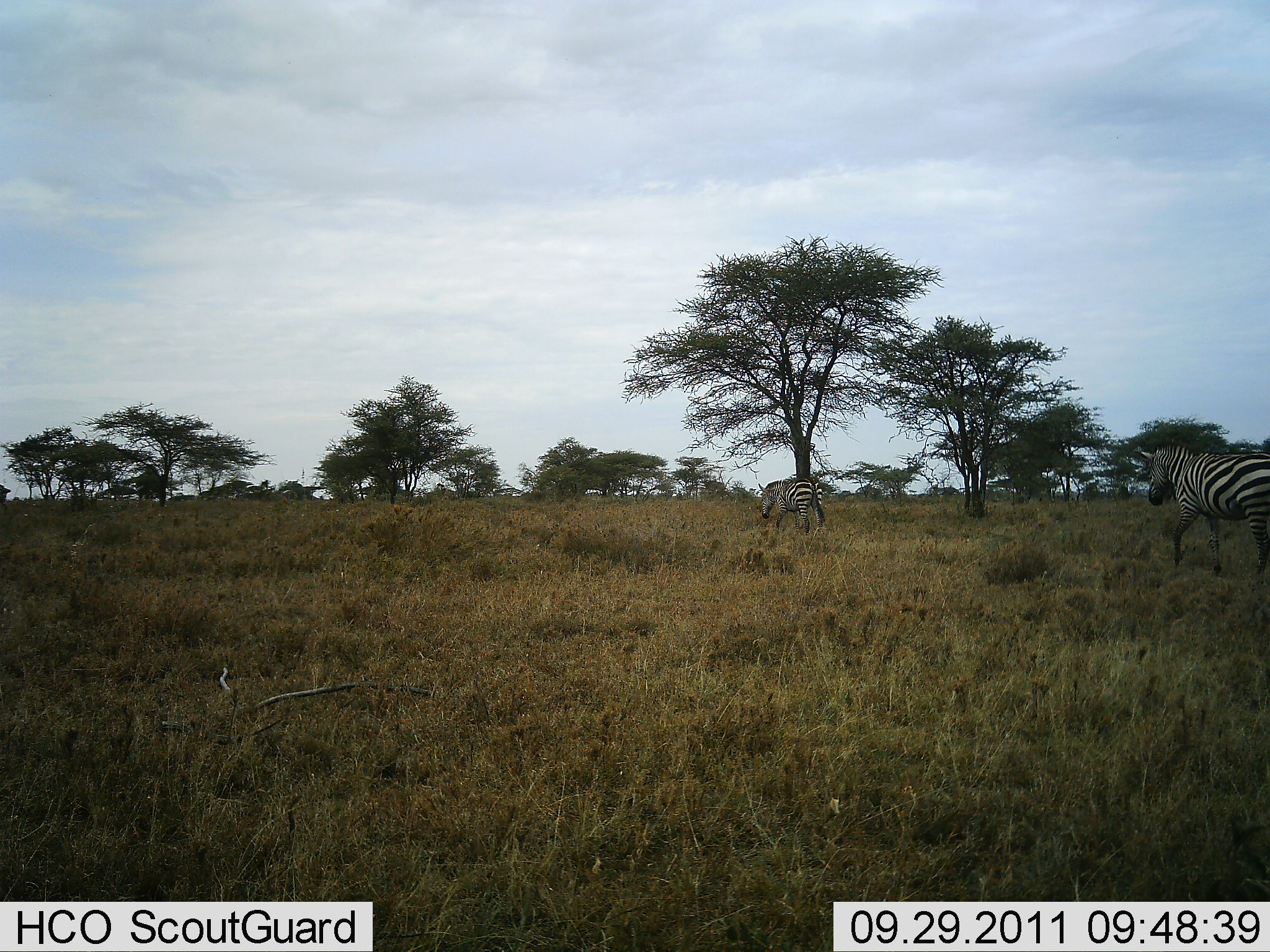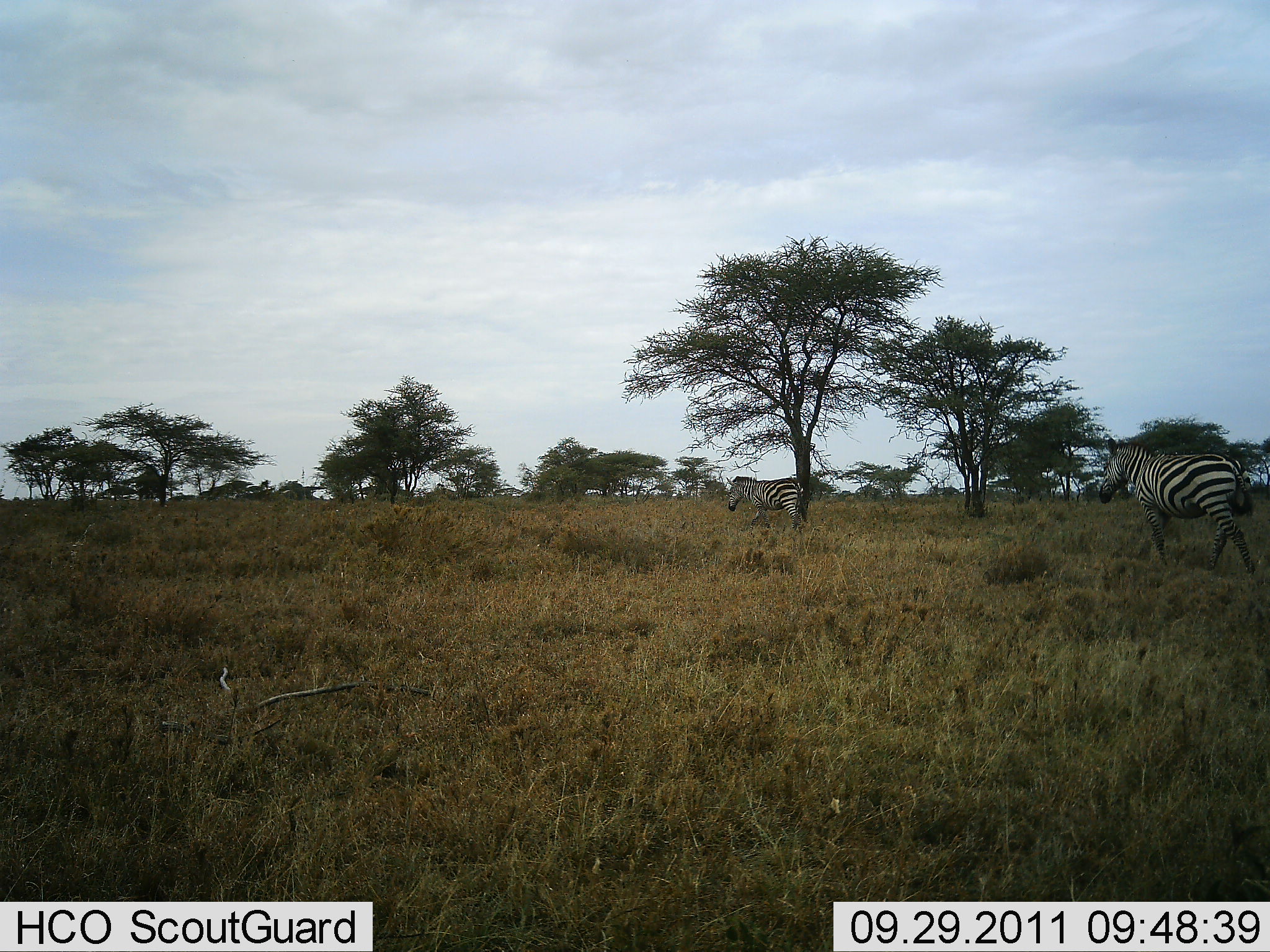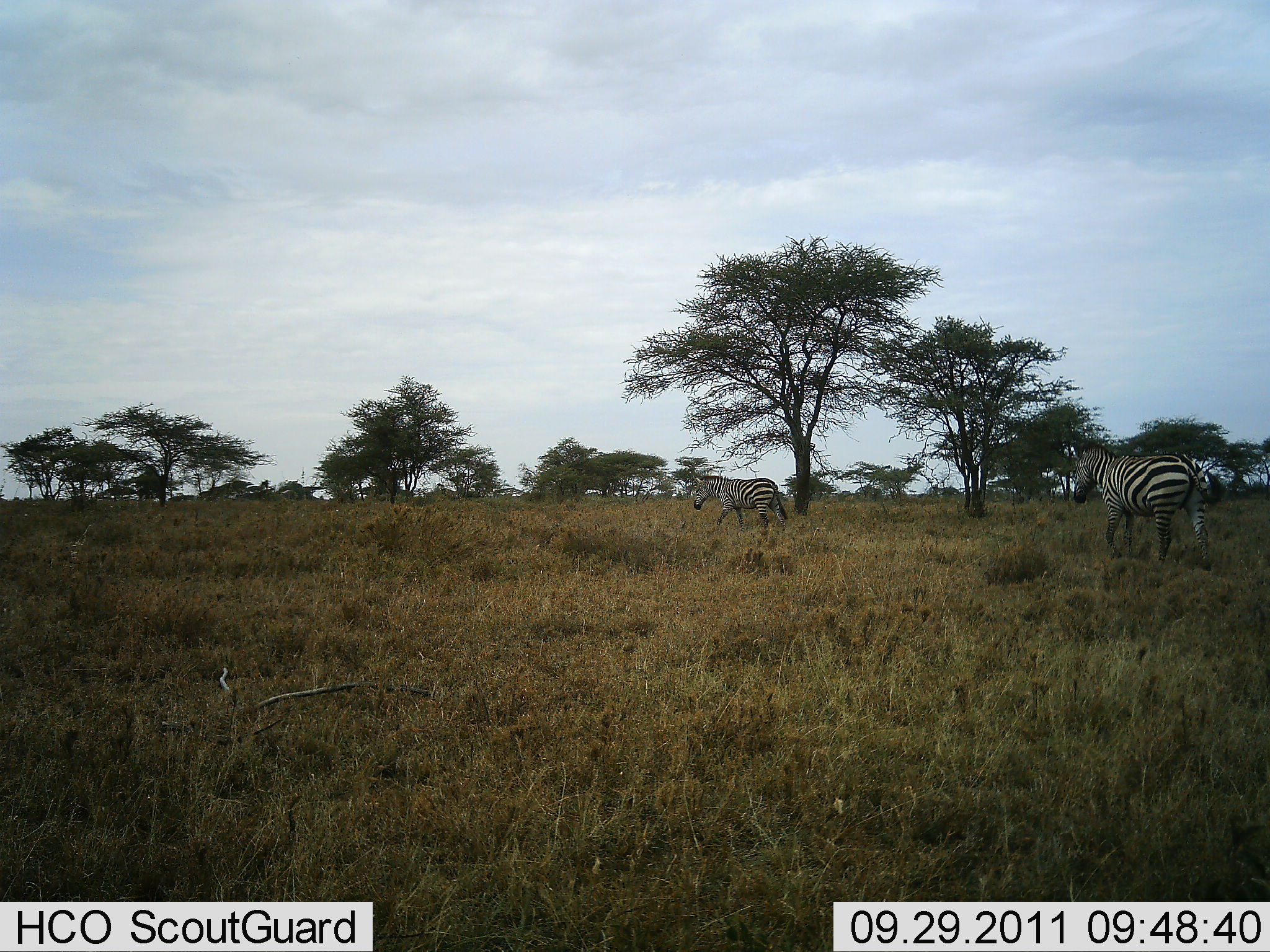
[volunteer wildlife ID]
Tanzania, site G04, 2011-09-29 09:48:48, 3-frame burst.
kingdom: Animalia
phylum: Chordata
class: Mammalia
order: Perissodactyla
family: Equidae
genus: Equus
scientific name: Equus quagga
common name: plains zebra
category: zebra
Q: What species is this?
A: Zebra (plains zebra) (Equus quagga).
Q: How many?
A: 2.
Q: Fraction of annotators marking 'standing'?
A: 8%.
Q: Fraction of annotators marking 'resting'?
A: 0%.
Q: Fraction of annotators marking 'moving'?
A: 100%.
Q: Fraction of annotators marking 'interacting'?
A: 0%.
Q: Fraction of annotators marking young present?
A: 0%.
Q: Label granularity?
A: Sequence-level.